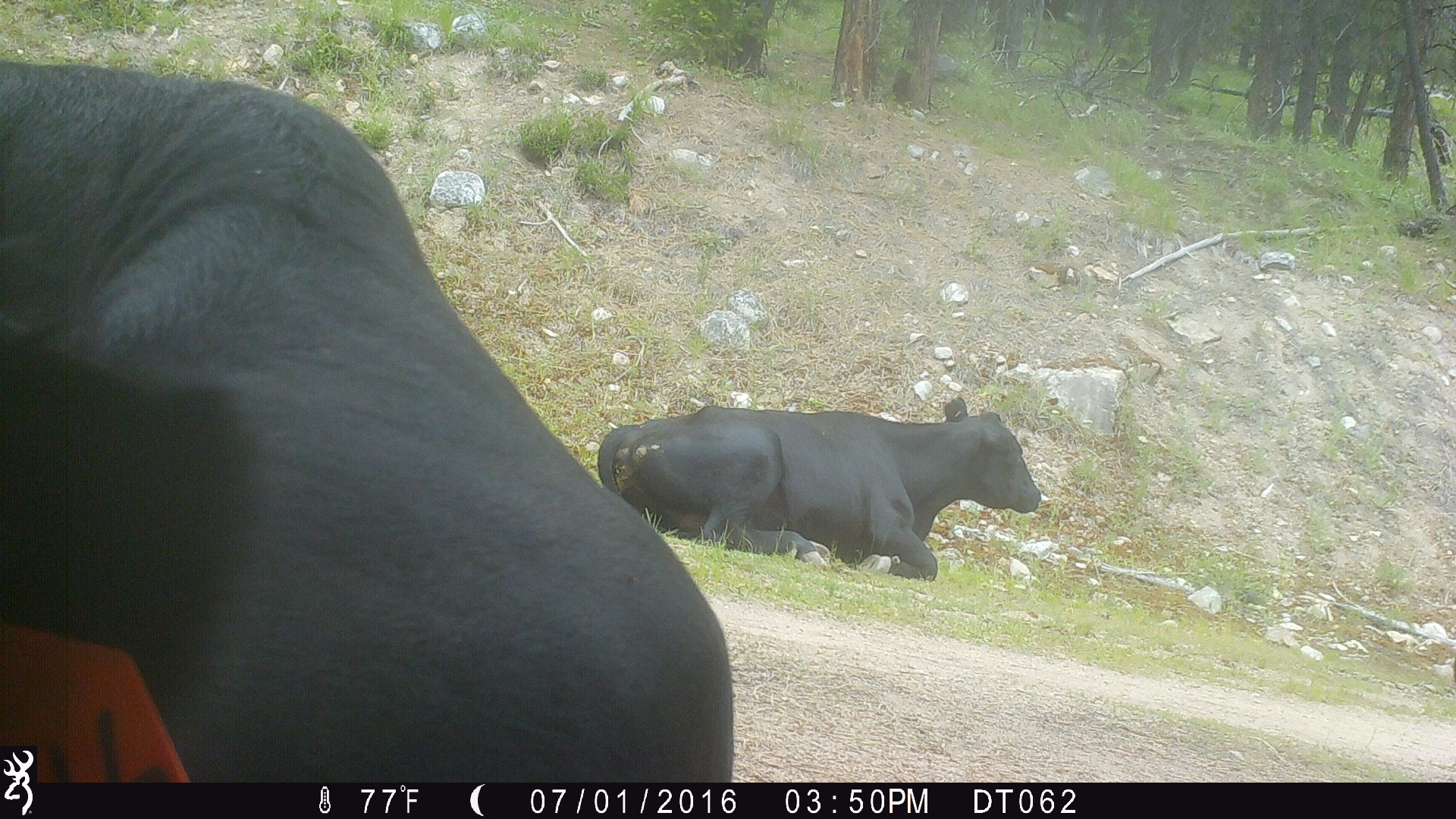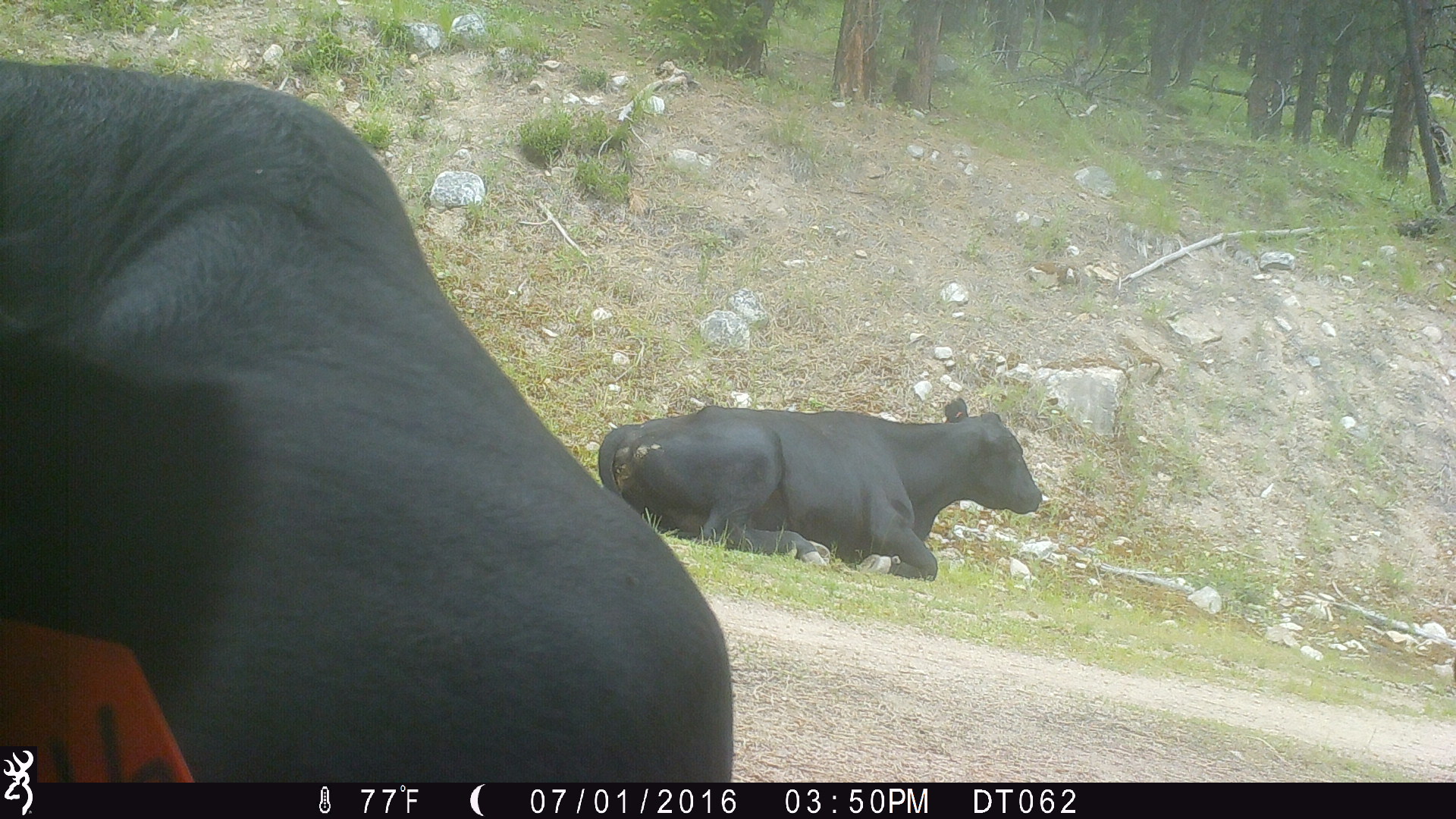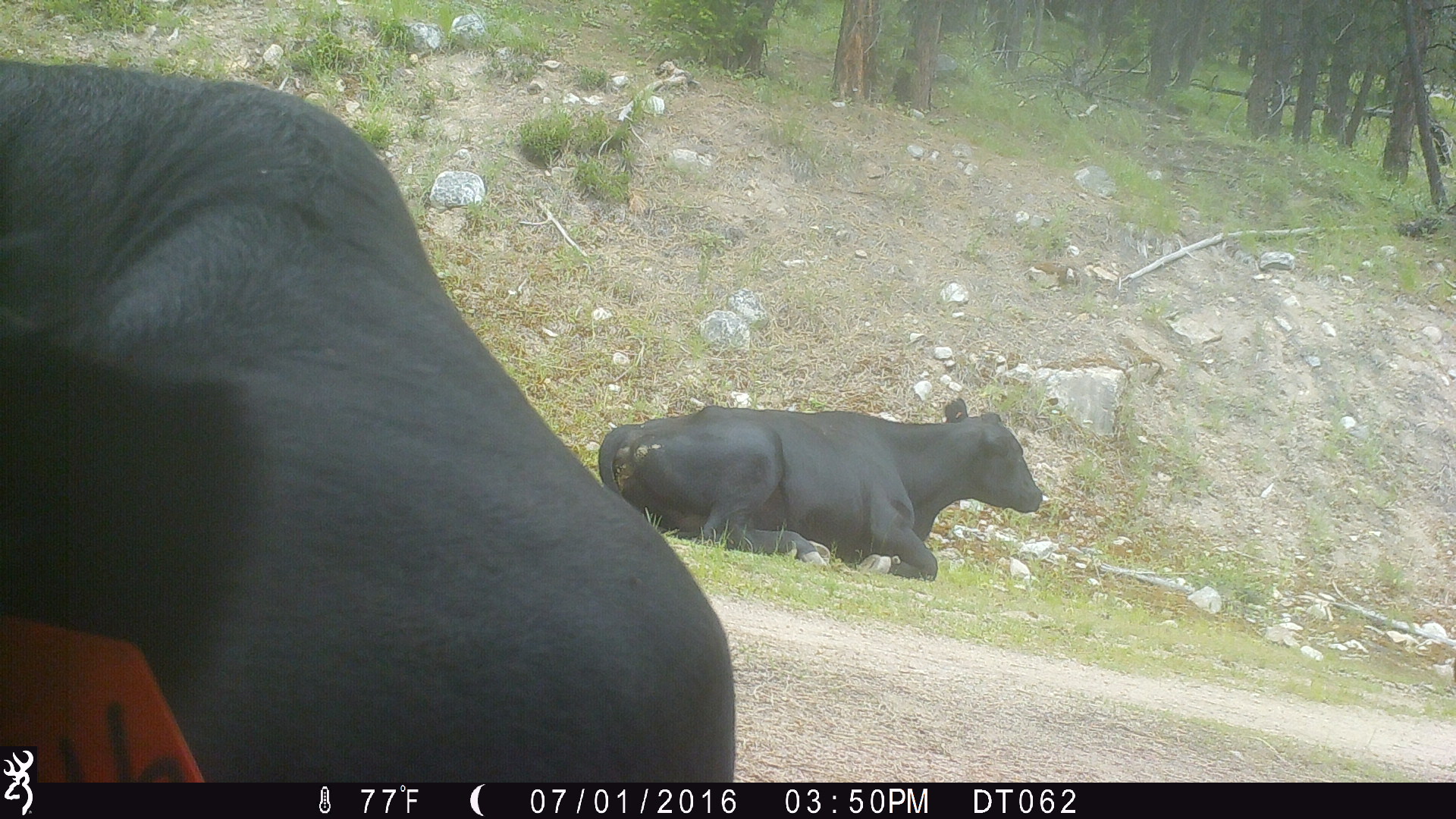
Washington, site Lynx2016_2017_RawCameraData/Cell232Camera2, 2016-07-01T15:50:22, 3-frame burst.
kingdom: Animalia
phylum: Chordata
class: Mammalia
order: Artiodactyla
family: Bovidae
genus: Bos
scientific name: Bos taurus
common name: domestic cattle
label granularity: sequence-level